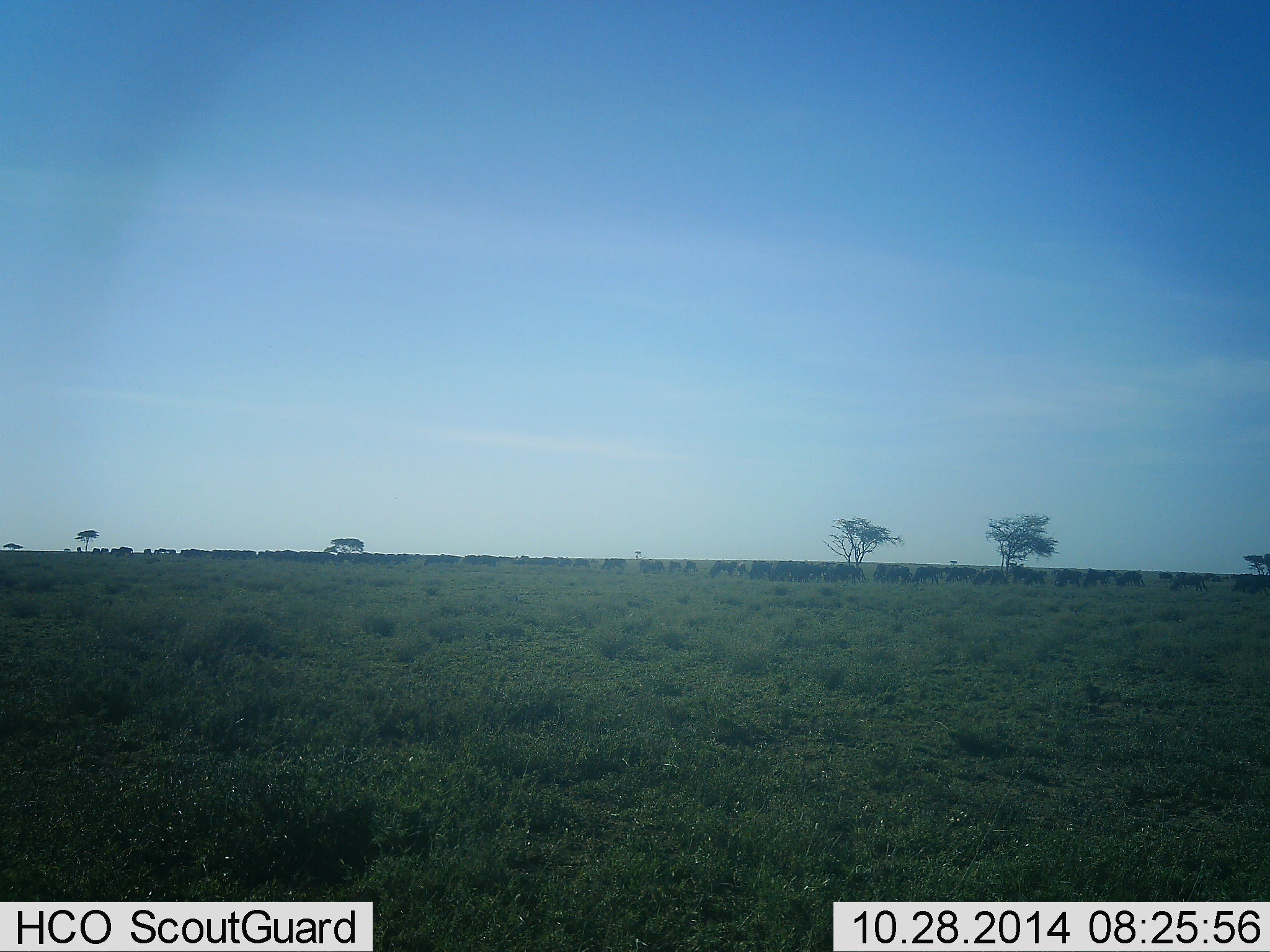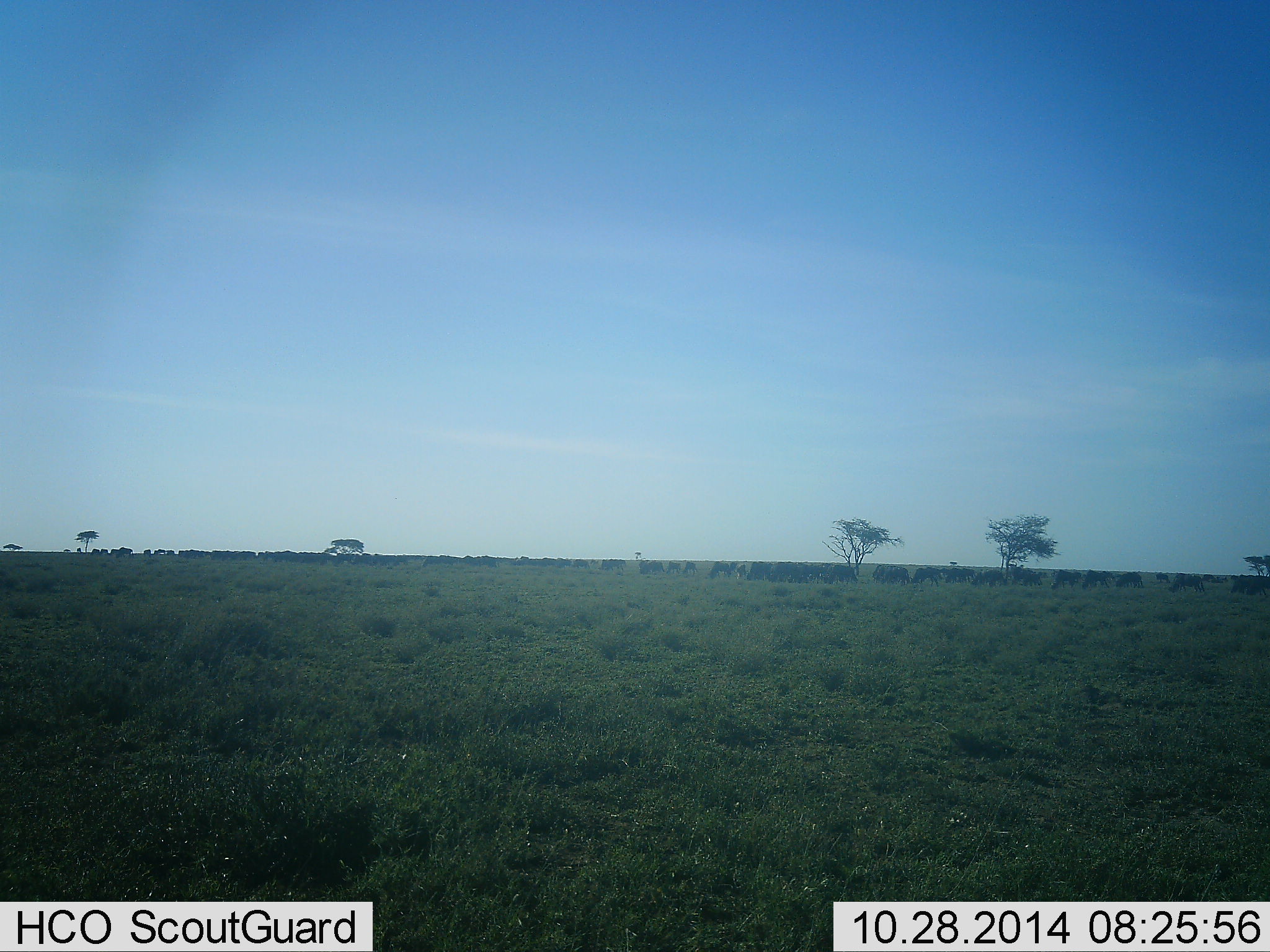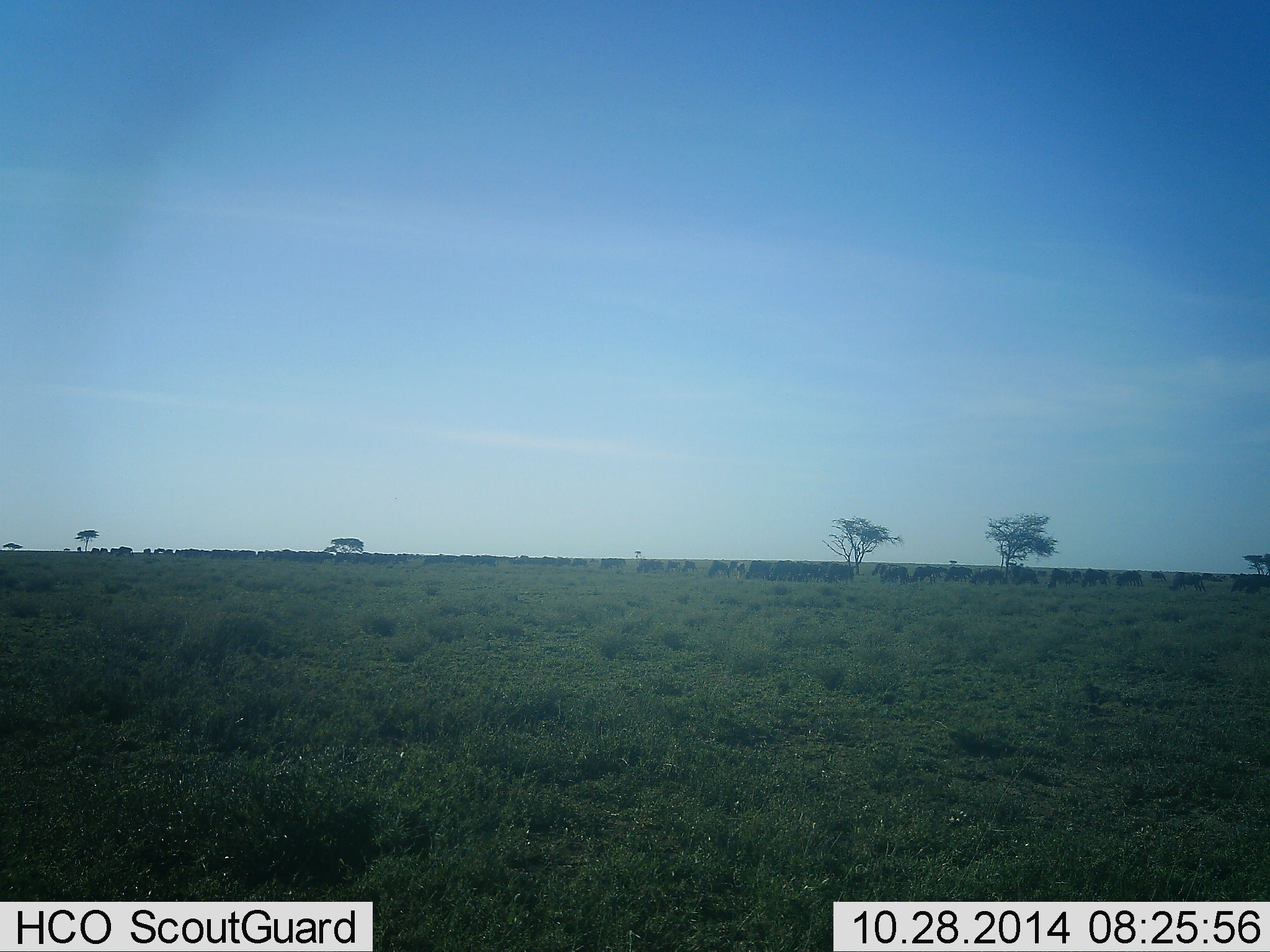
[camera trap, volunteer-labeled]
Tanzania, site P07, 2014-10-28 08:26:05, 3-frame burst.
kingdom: Animalia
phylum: Chordata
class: Mammalia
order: Artiodactyla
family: Bovidae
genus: Connochaetes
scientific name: Connochaetes taurinus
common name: blue wildebeest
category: wildebeest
Wildebeest (blue wildebeest) (Connochaetes taurinus), count 51+. Behavior (volunteer vote fractions): standing 40%, resting 0%, moving 50%, interacting 0%. Young present (vote fraction): 0%. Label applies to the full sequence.